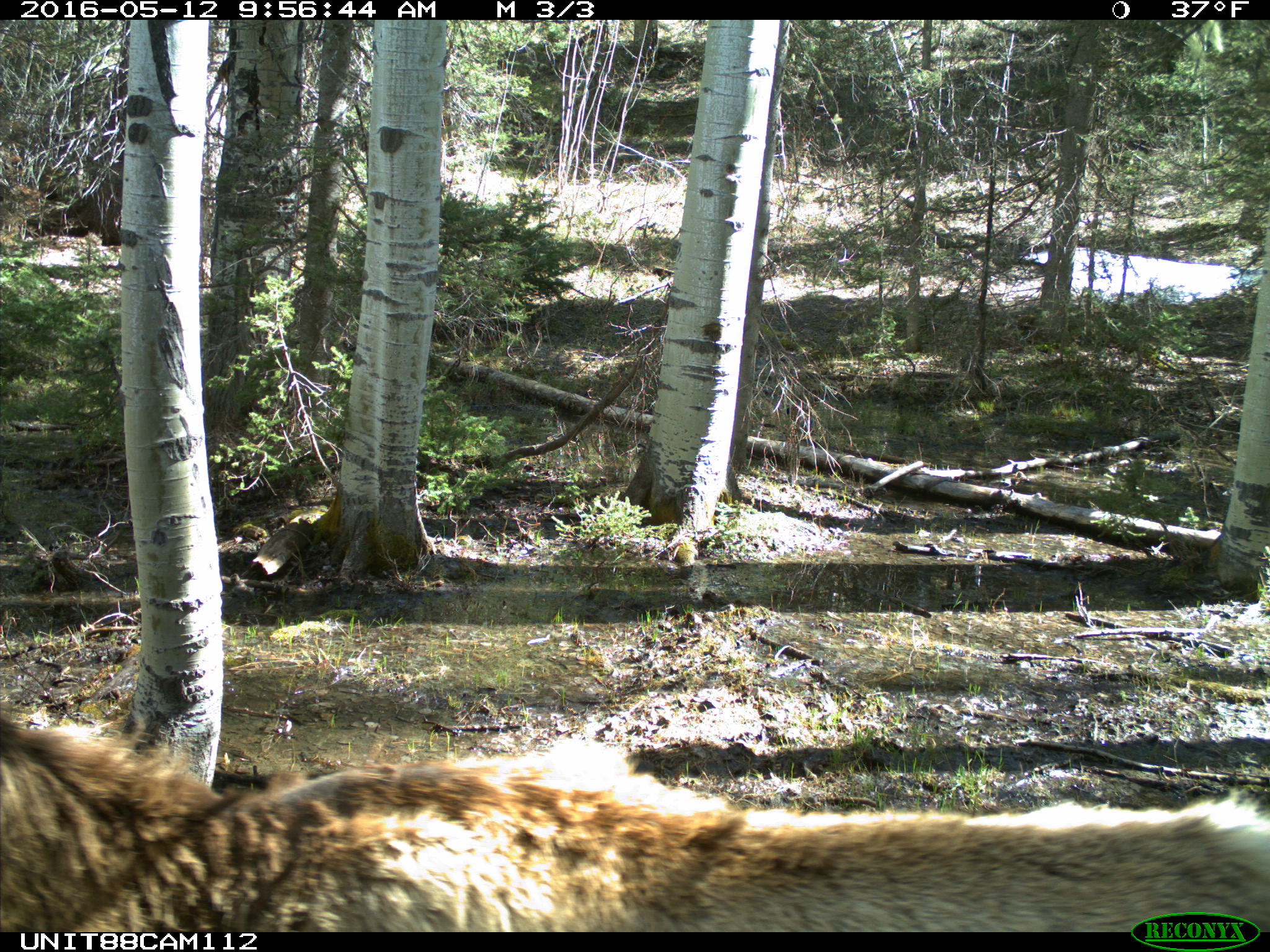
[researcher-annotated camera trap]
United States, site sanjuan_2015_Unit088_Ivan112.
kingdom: Animalia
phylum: Chordata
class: Mammalia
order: Artiodactyla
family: Cervidae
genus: Cervus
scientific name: Cervus elaphus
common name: red deer